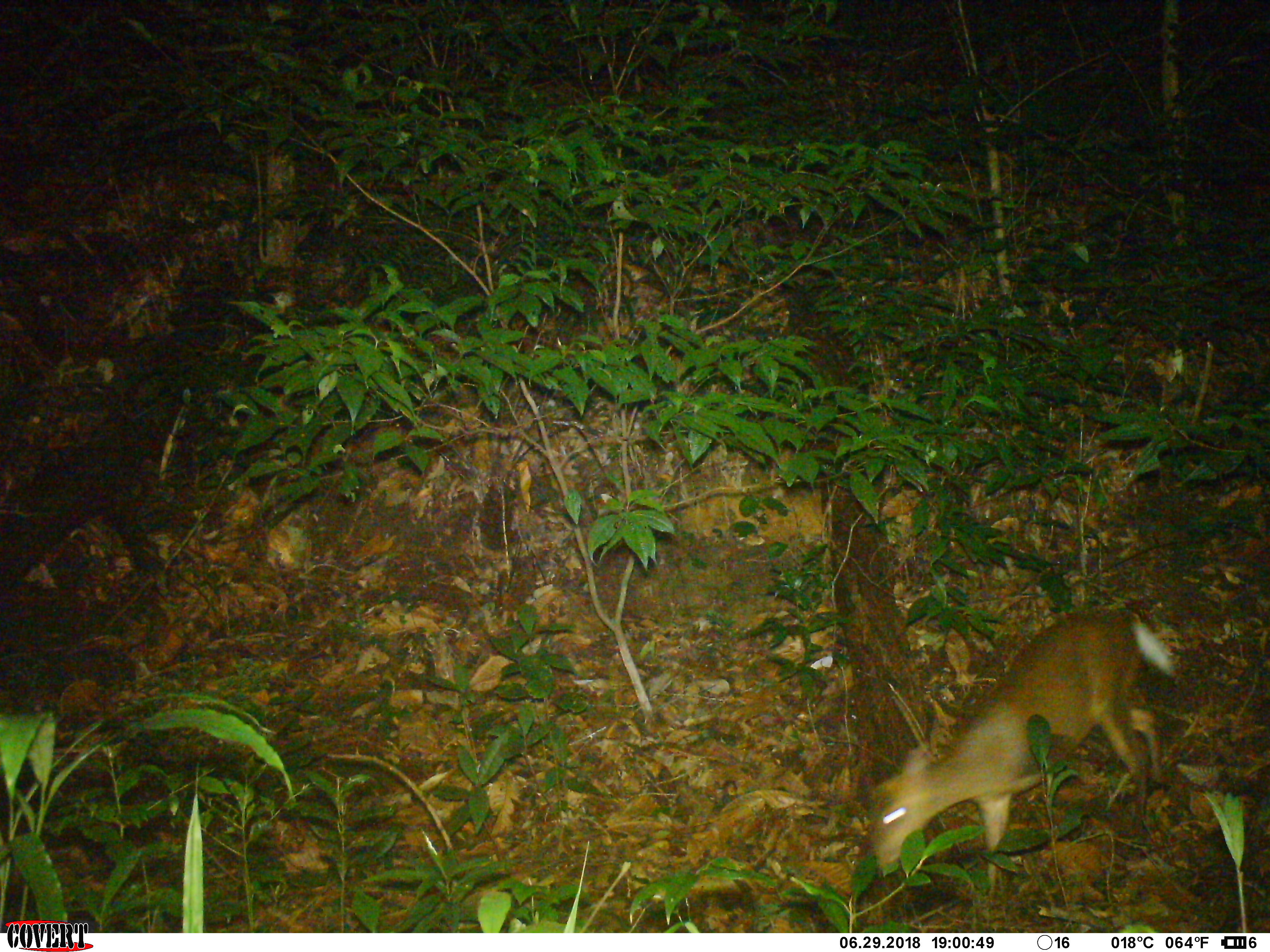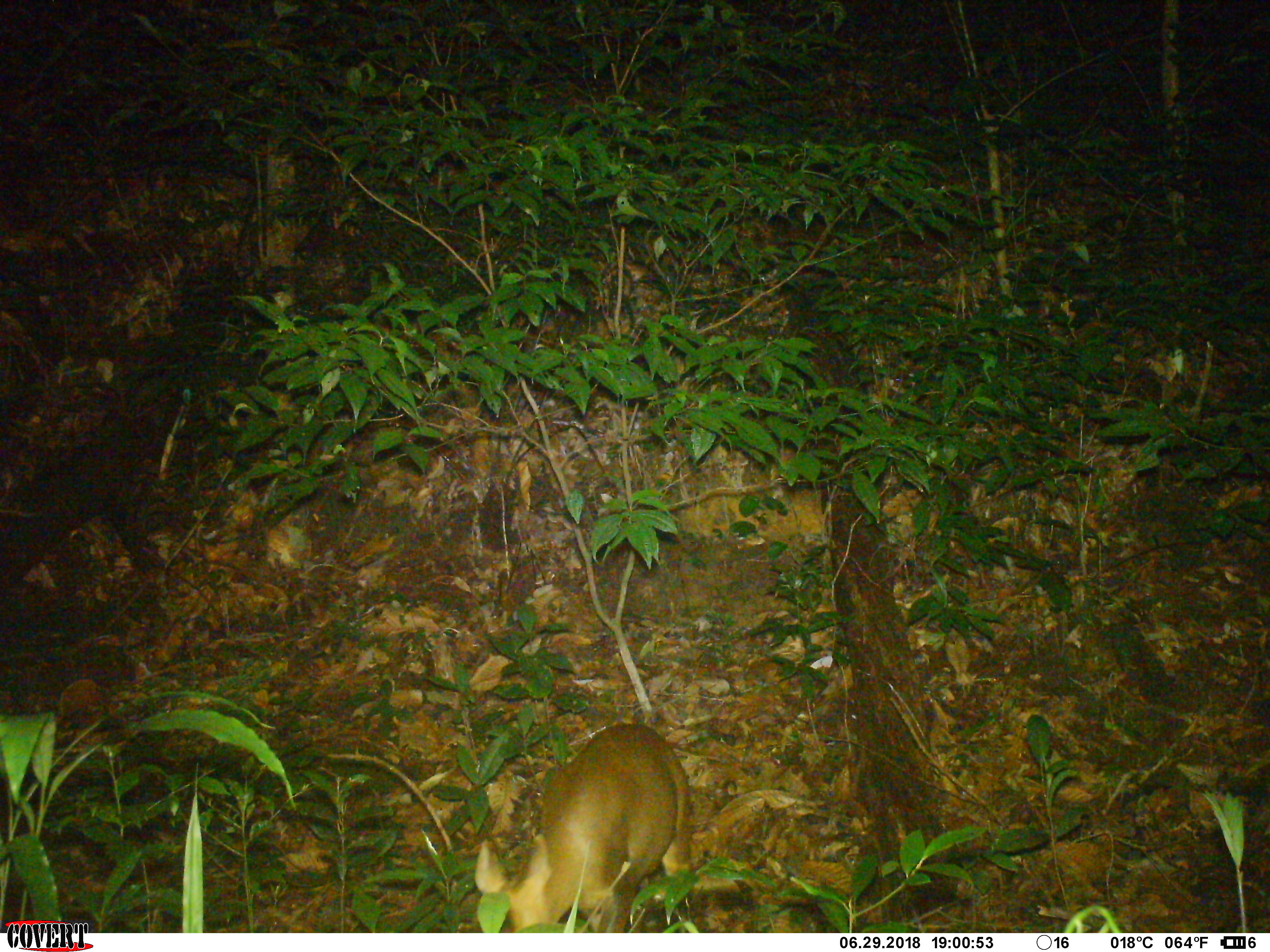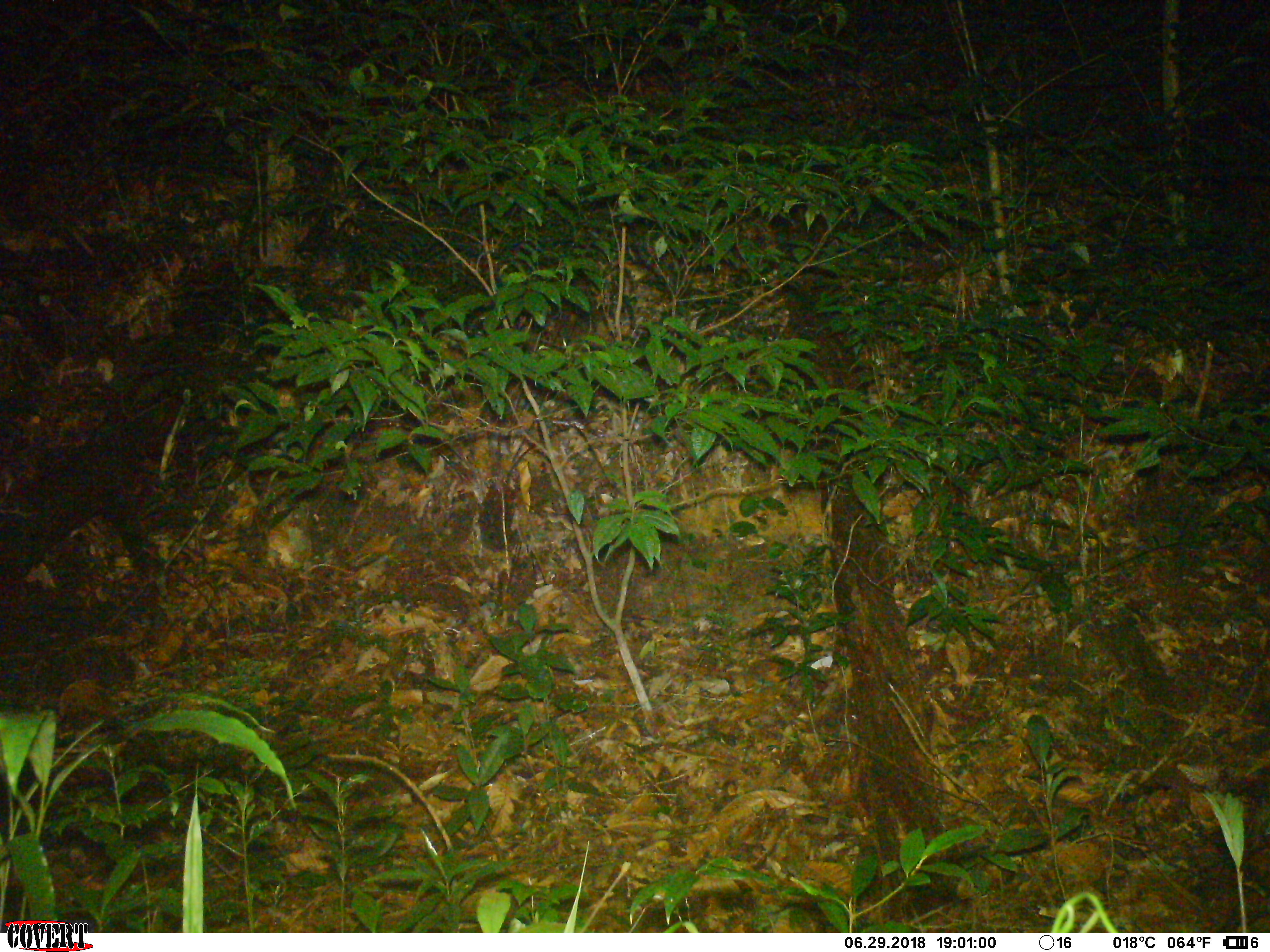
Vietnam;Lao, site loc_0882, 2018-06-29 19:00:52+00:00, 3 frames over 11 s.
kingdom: Animalia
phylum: Chordata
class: Mammalia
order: Artiodactyla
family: Cervidae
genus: Muntiacus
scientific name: Muntiacus rooseveltorum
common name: roosevelt's muntjac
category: roosevelts muntjac group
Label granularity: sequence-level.